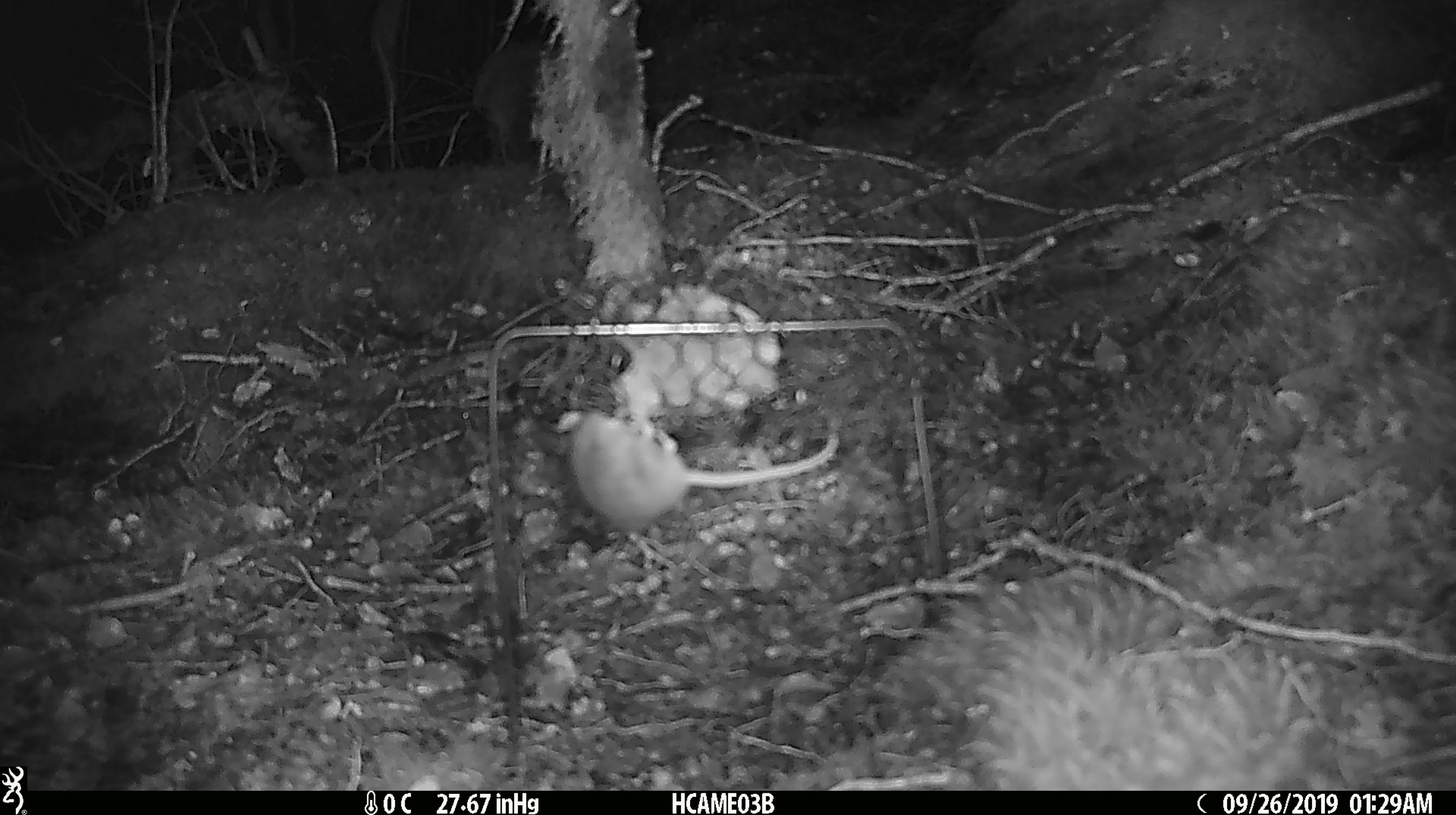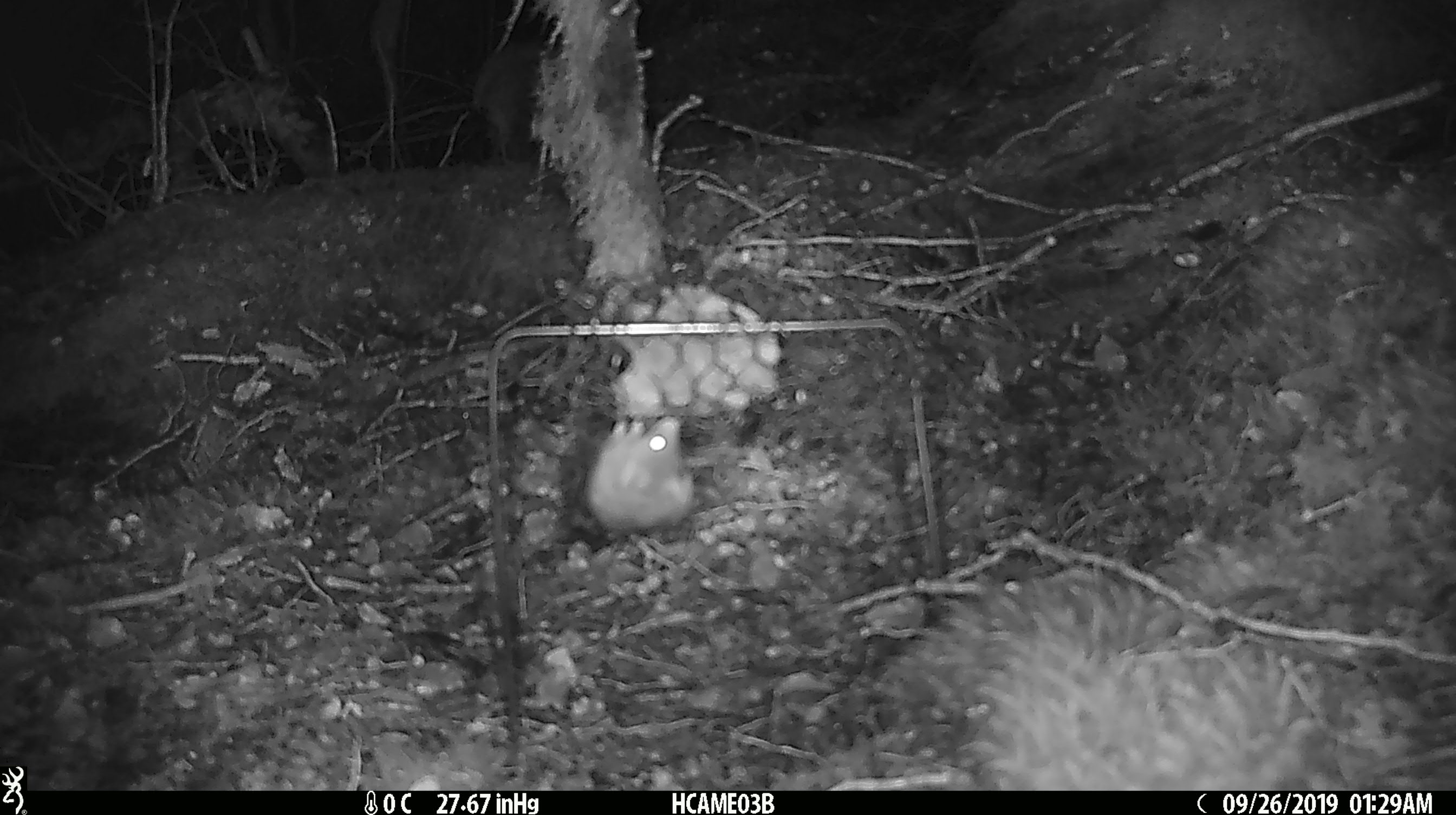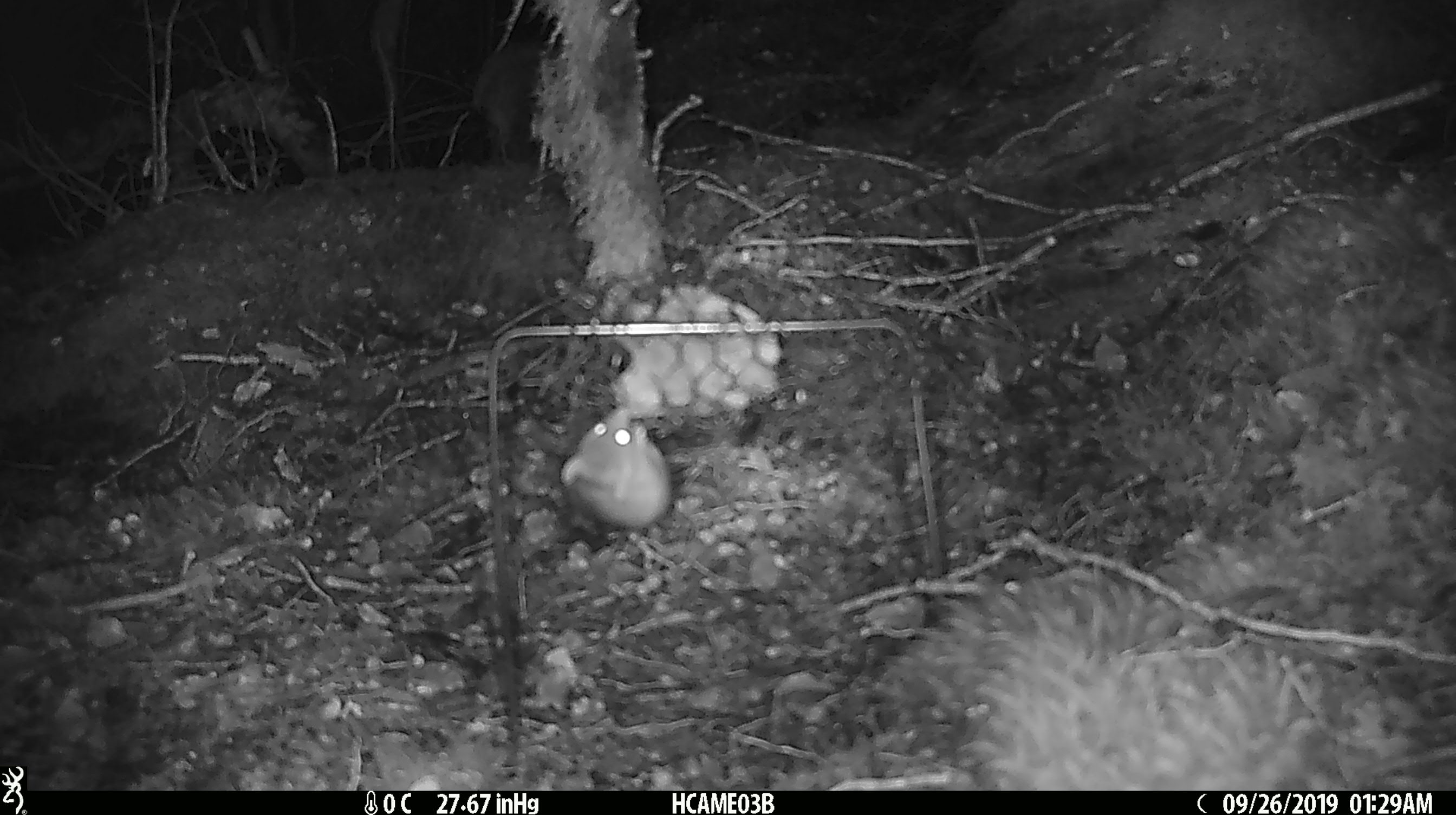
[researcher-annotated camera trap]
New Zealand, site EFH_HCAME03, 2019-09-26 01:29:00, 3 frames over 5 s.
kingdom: Animalia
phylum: Chordata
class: Mammalia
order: Rodentia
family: Muridae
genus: Mus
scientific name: Mus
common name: mouse